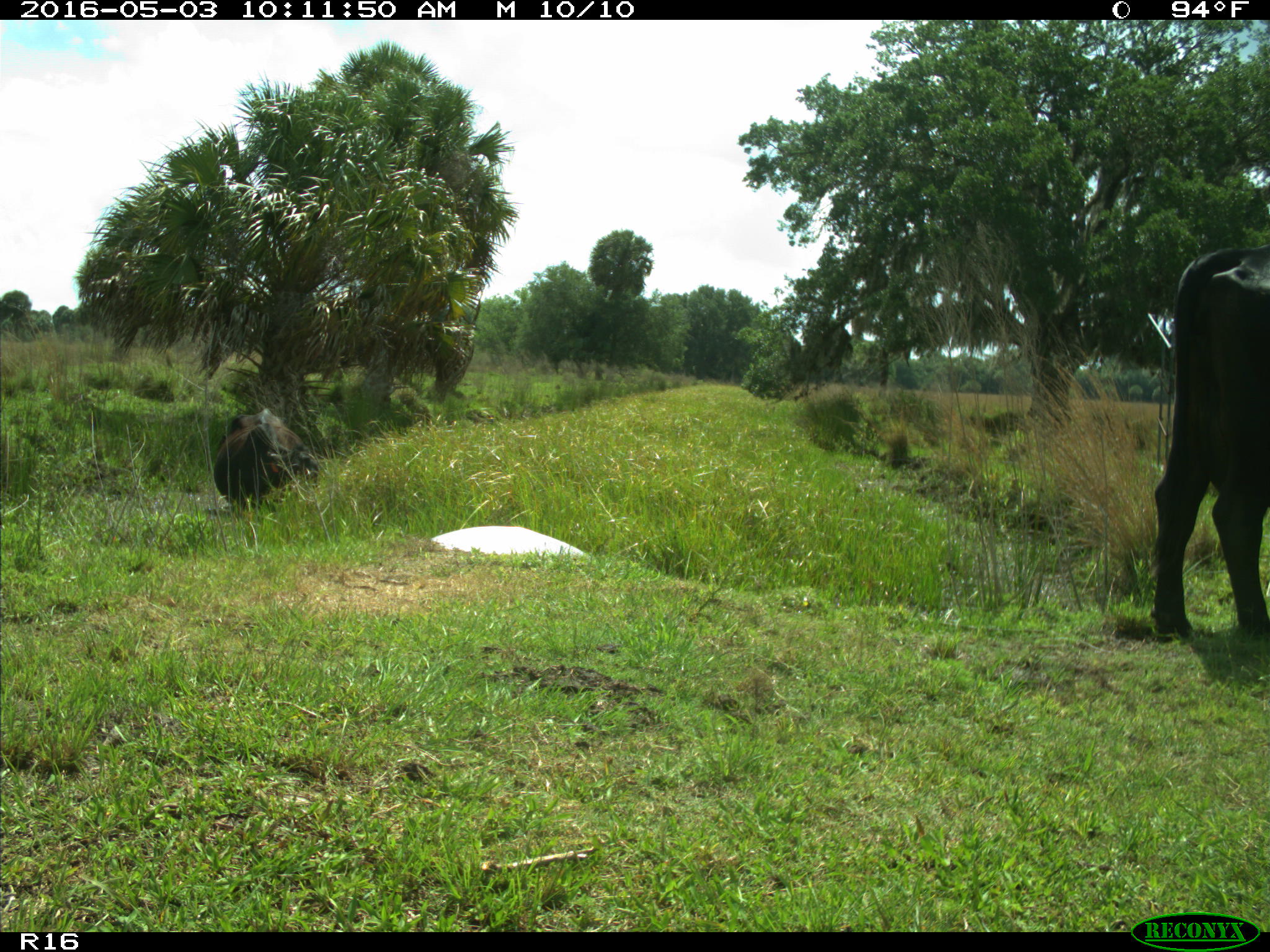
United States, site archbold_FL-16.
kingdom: Animalia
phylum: Chordata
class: Mammalia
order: Artiodactyla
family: Bovidae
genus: Bos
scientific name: Bos taurus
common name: domestic cow